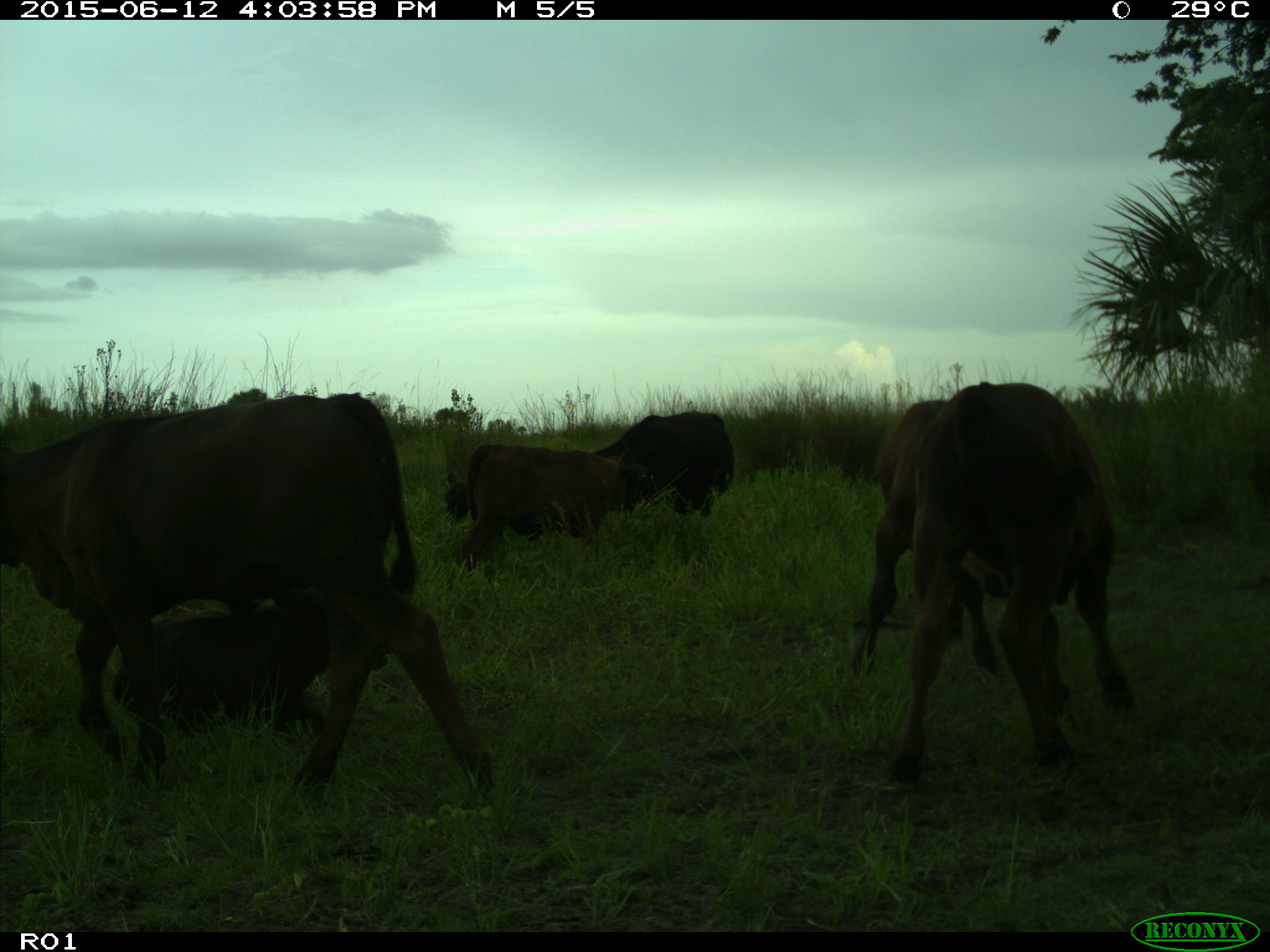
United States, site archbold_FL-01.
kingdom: Animalia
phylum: Chordata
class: Mammalia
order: Artiodactyla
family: Bovidae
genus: Bos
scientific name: Bos taurus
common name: domestic cow